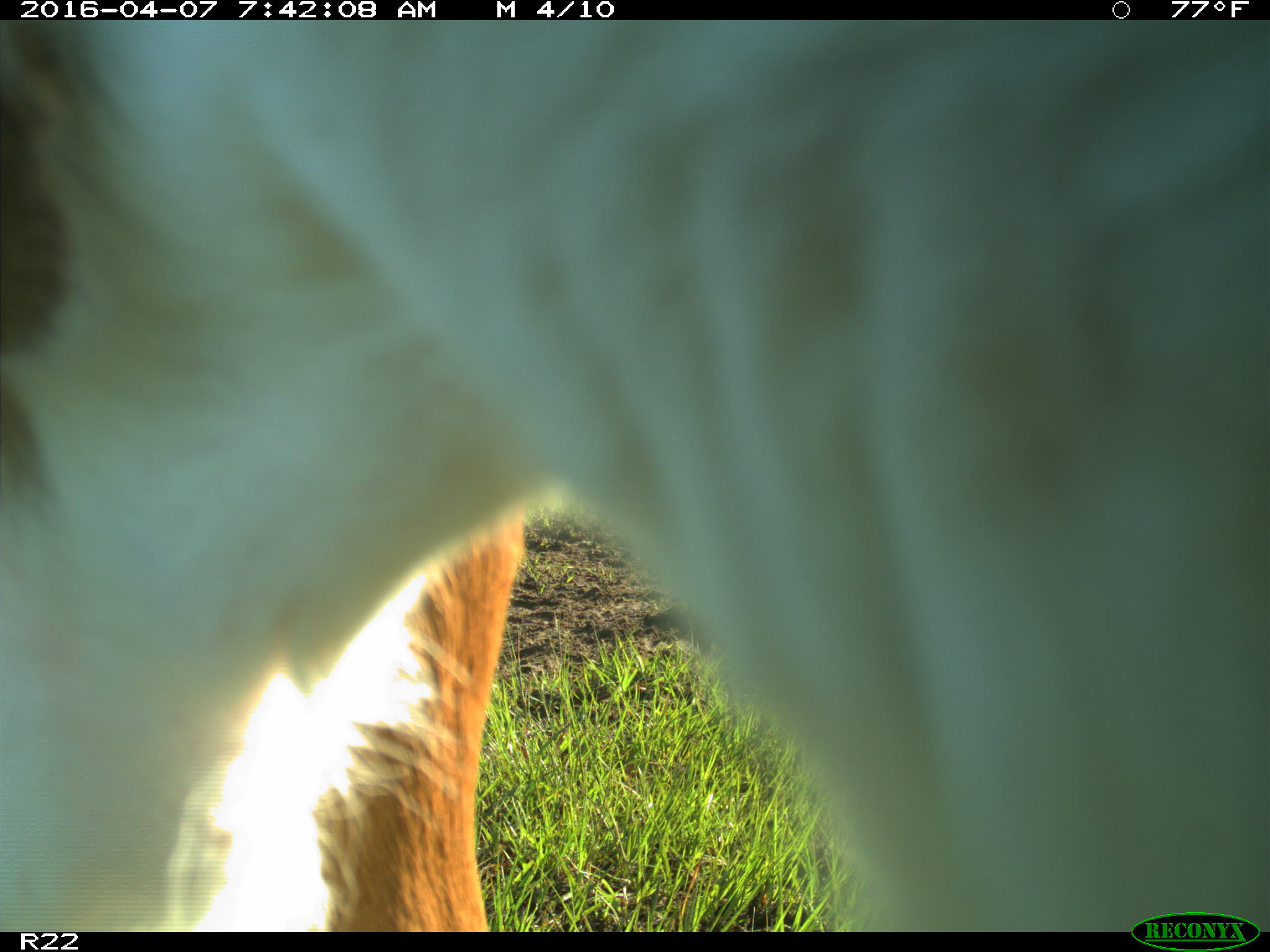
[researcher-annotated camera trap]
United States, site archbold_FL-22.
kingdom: Animalia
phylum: Chordata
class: Mammalia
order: Artiodactyla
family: Bovidae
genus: Bos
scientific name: Bos taurus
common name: domestic cow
Bos taurus (domestic cow).